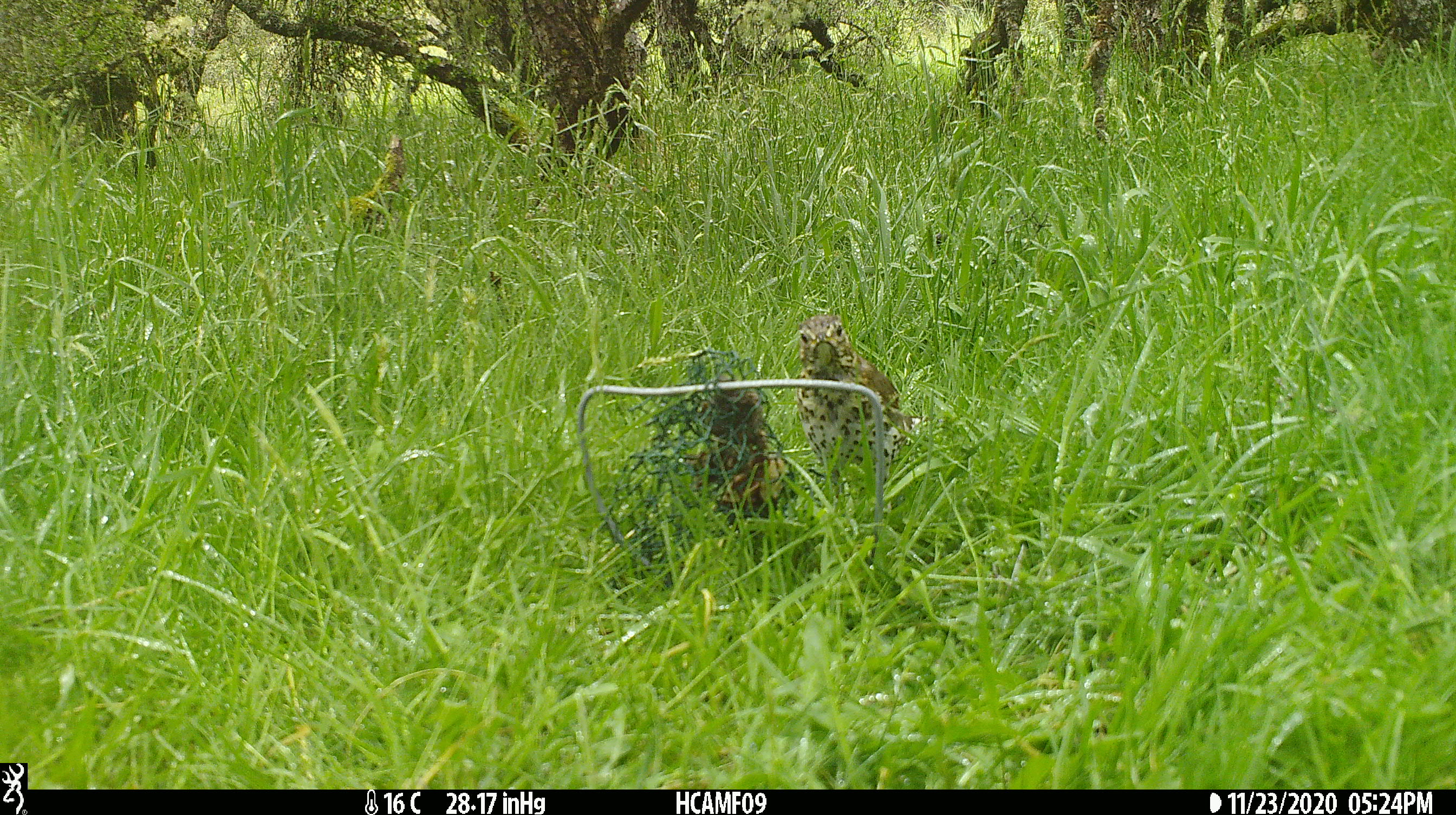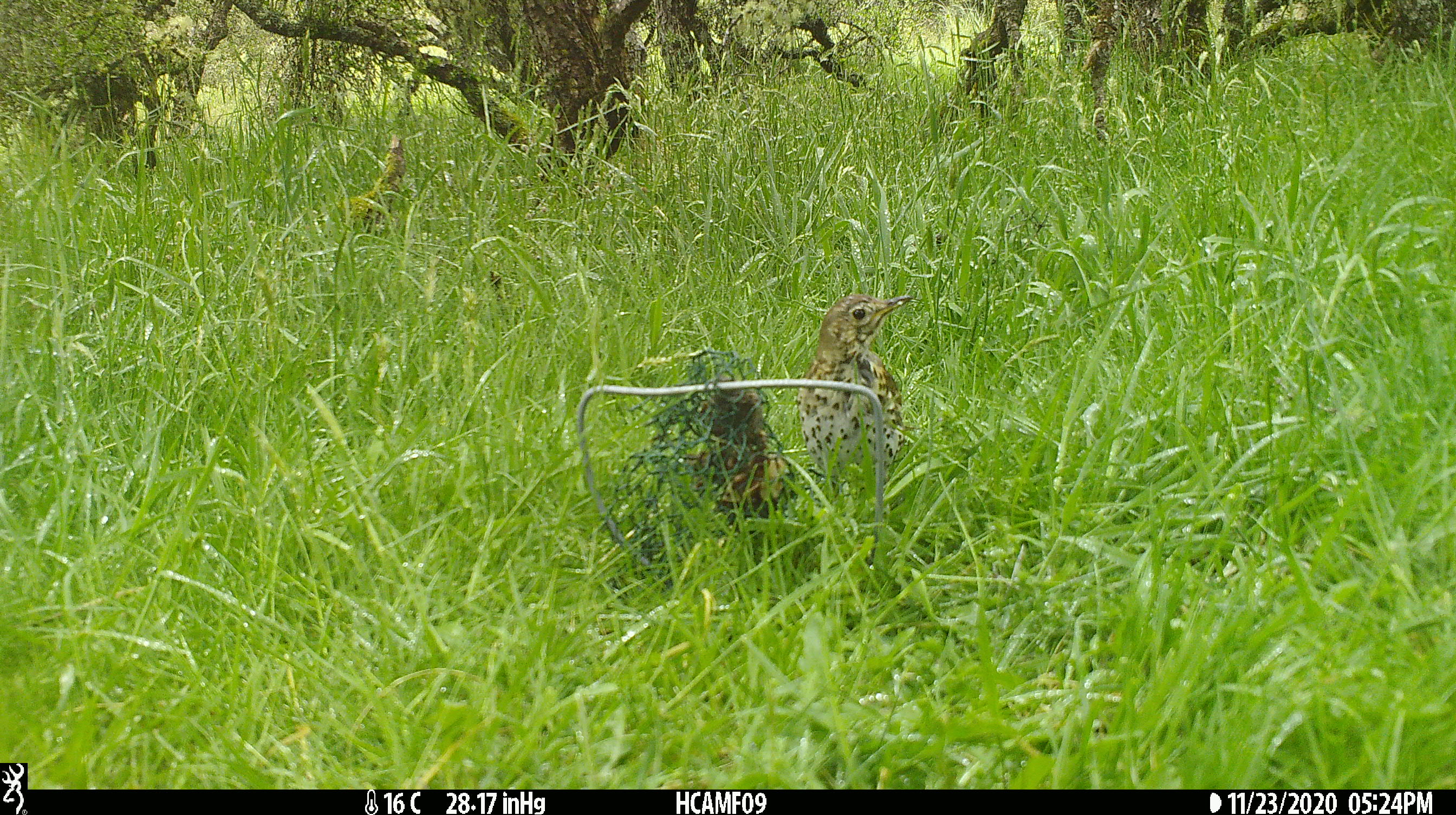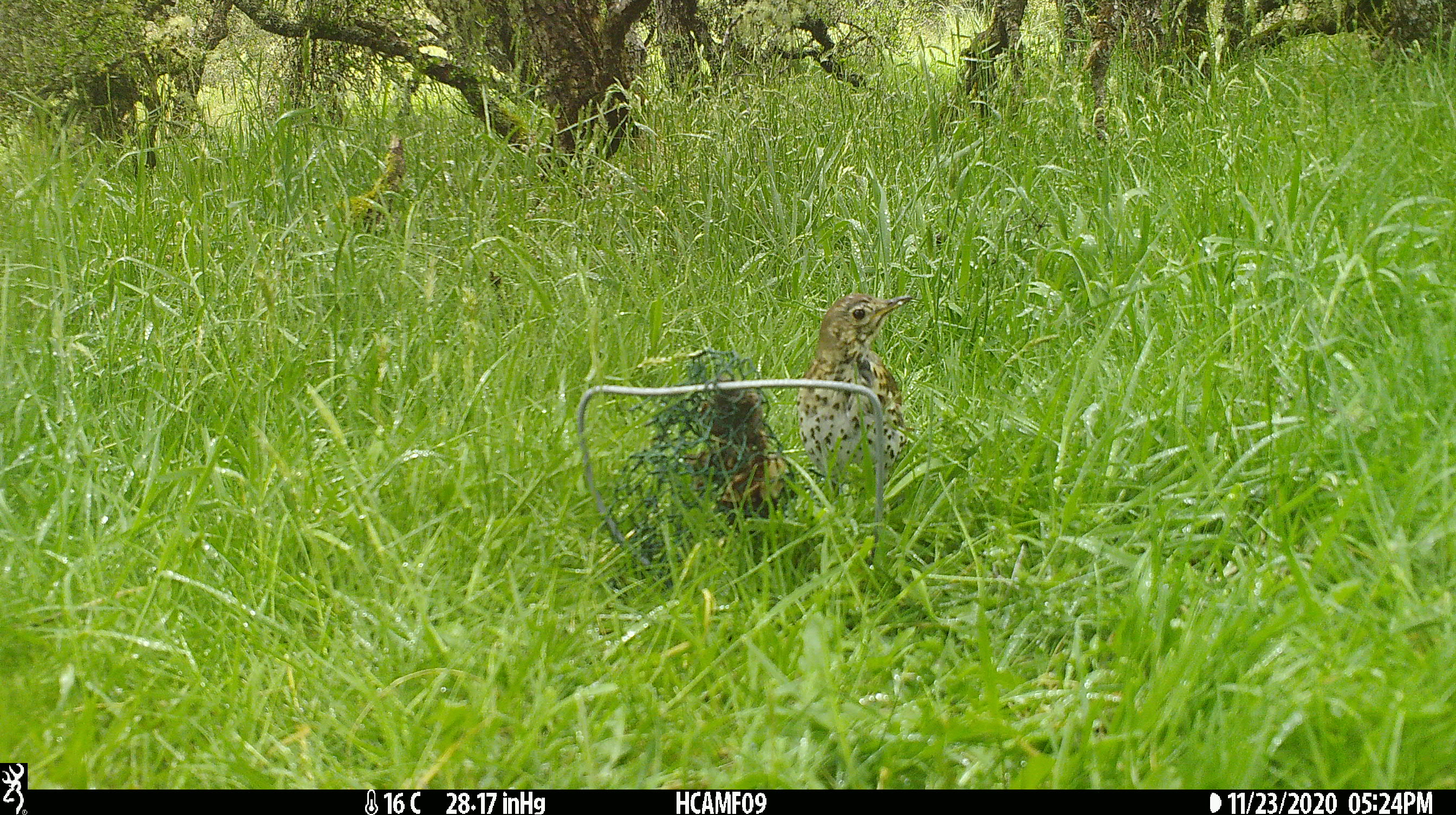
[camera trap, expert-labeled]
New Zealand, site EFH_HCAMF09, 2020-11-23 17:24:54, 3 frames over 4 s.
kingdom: Animalia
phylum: Chordata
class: Aves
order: Passeriformes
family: Turdidae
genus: Turdus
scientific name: Turdus philomelos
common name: song thrush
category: thrush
Thrush (song thrush) (Turdus philomelos).